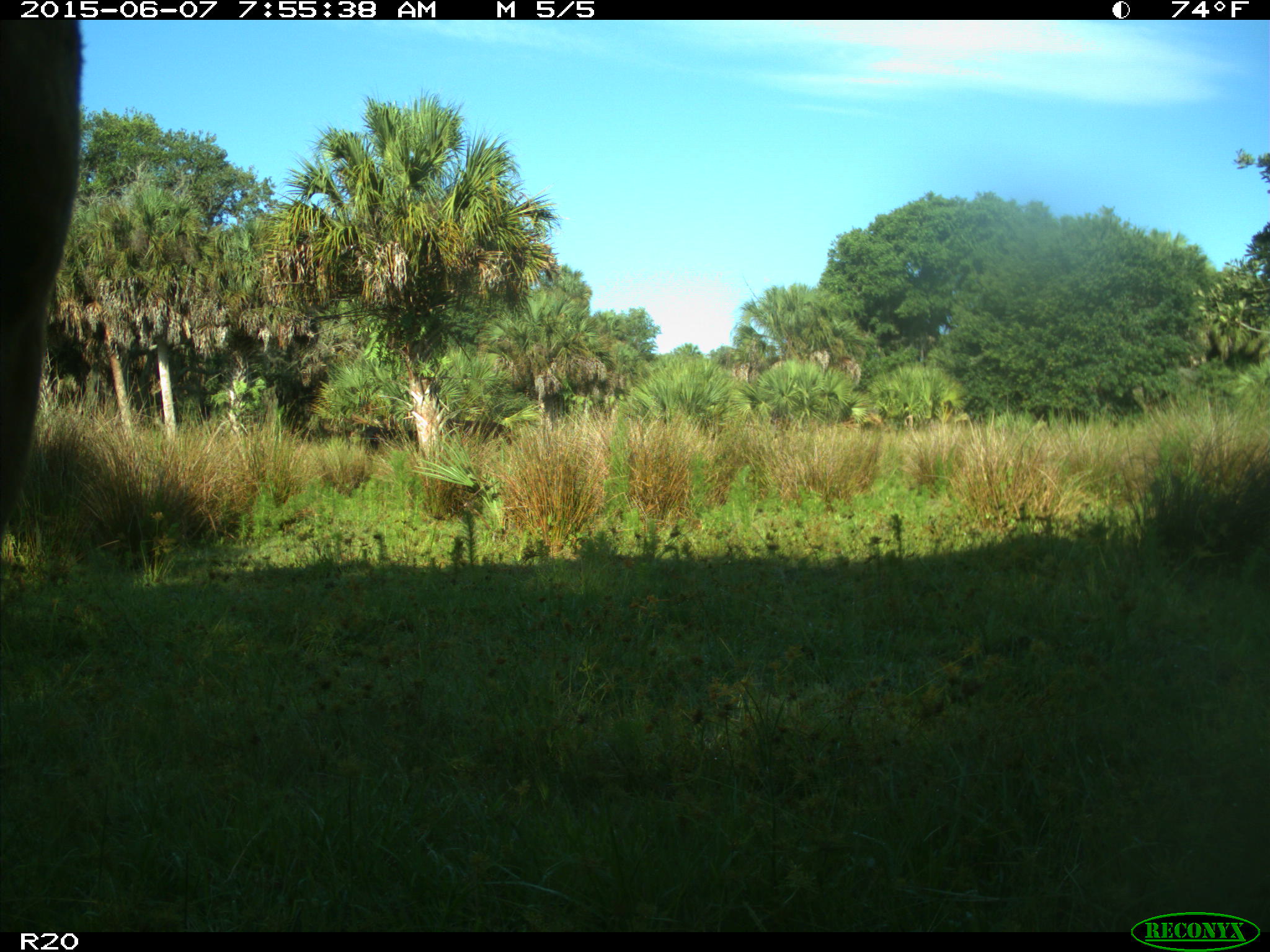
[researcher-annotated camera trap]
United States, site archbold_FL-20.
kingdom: Animalia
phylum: Chordata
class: Mammalia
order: Artiodactyla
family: Bovidae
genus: Bos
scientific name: Bos taurus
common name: domestic cow